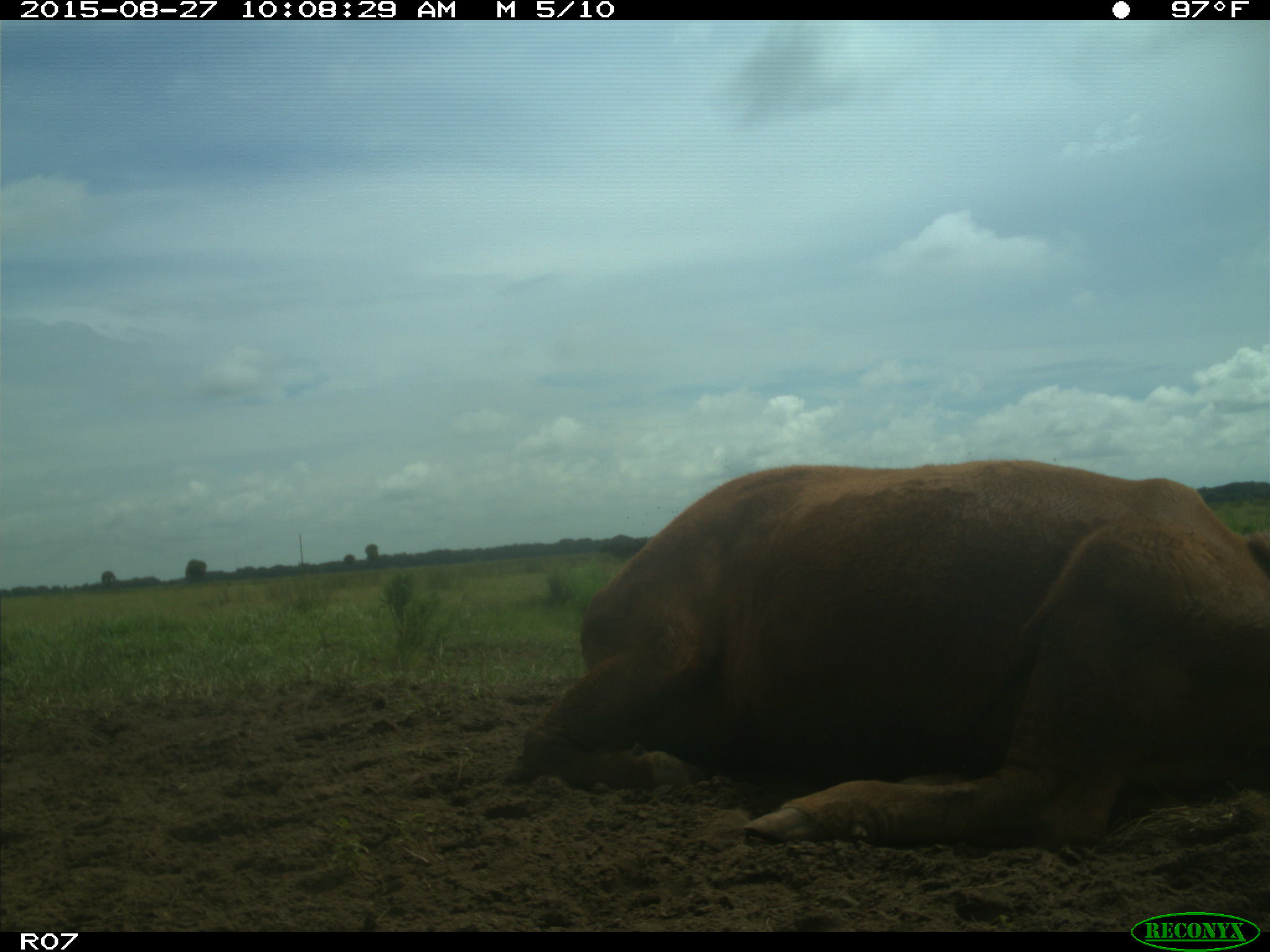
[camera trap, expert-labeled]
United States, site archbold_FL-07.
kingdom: Animalia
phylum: Chordata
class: Mammalia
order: Artiodactyla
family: Bovidae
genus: Bos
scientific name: Bos taurus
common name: domestic cow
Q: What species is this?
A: Bos taurus (domestic cow).